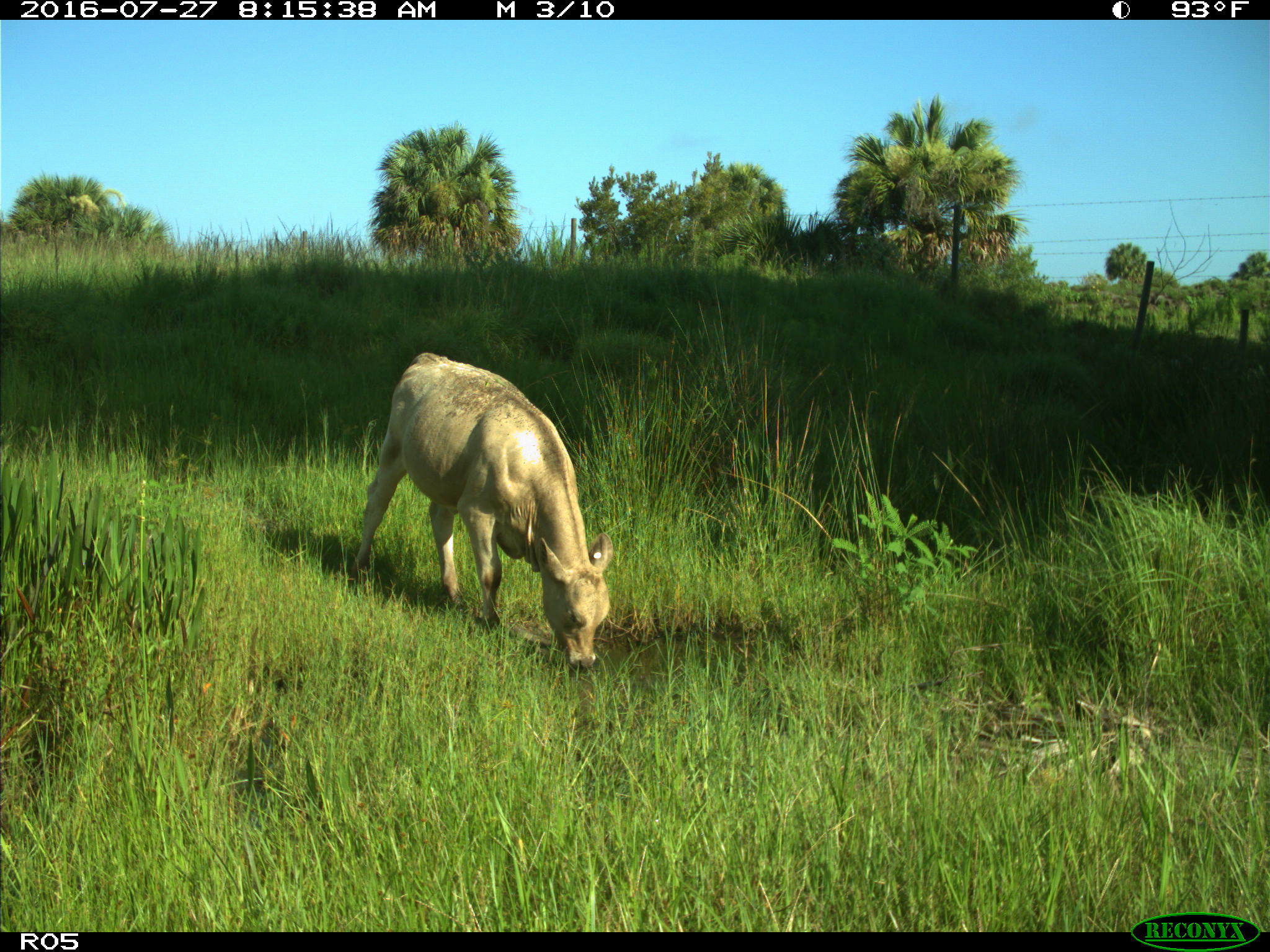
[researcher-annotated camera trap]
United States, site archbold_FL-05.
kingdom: Animalia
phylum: Chordata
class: Mammalia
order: Artiodactyla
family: Bovidae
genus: Bos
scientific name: Bos taurus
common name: domestic cow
Bos taurus (domestic cow).